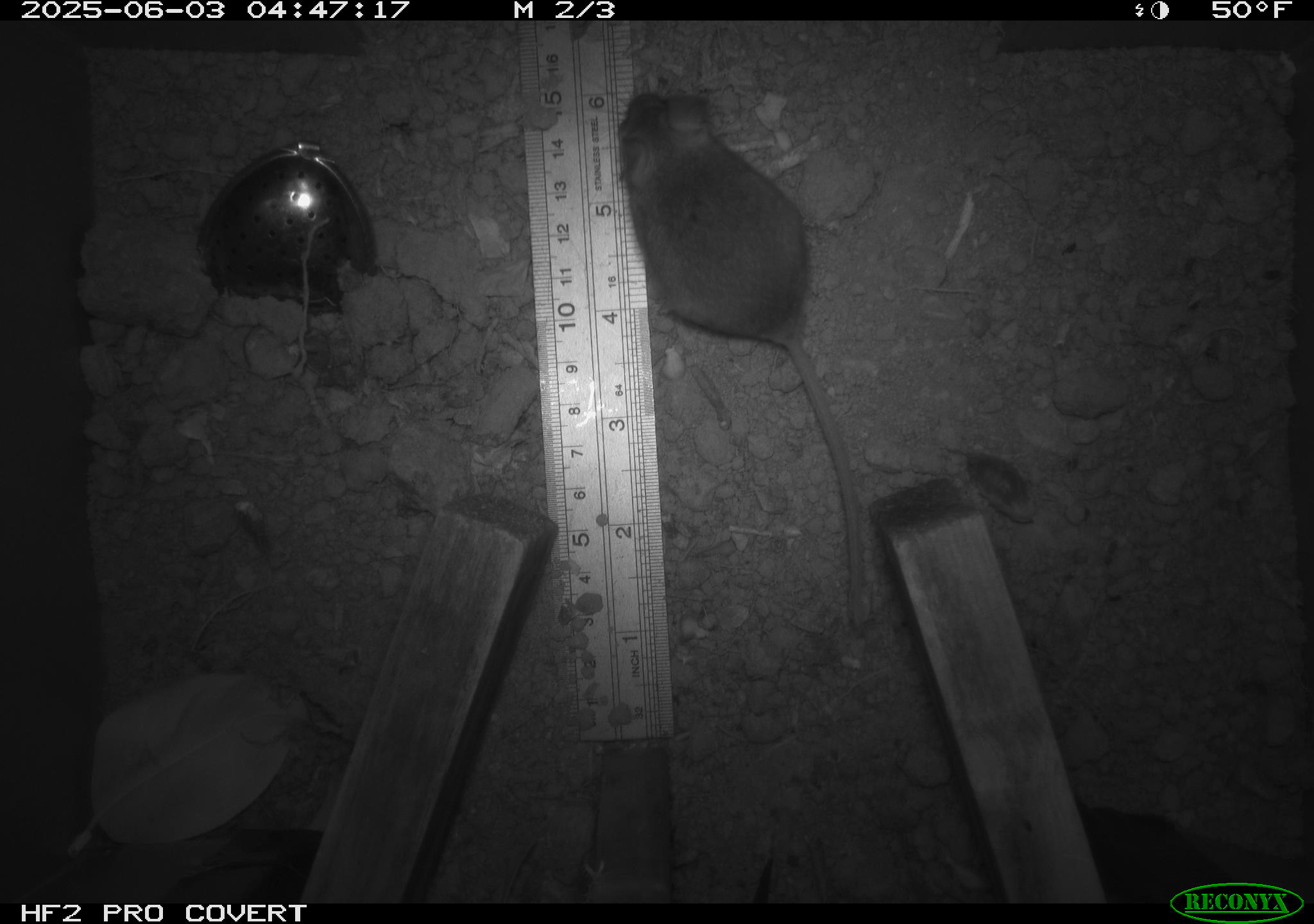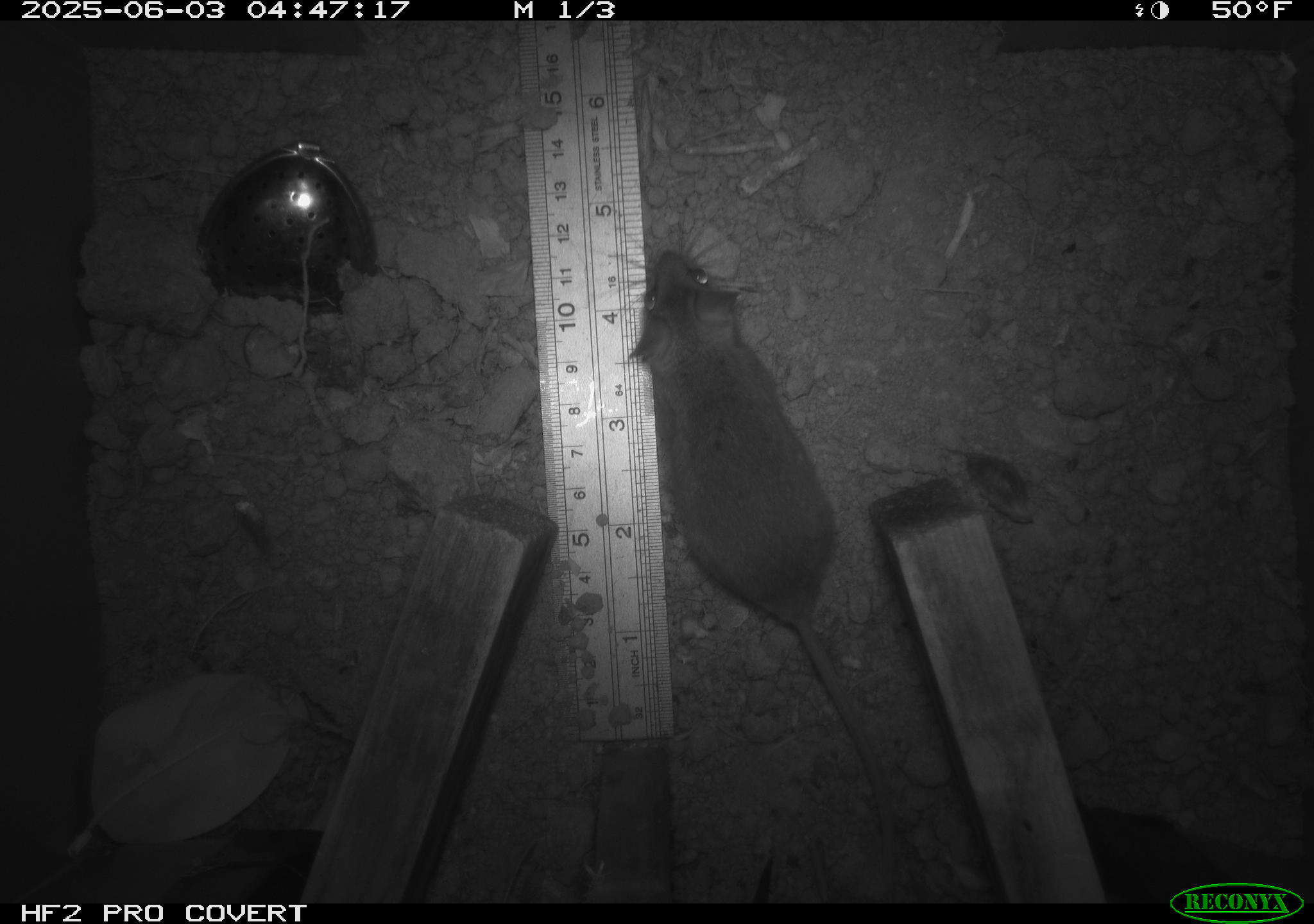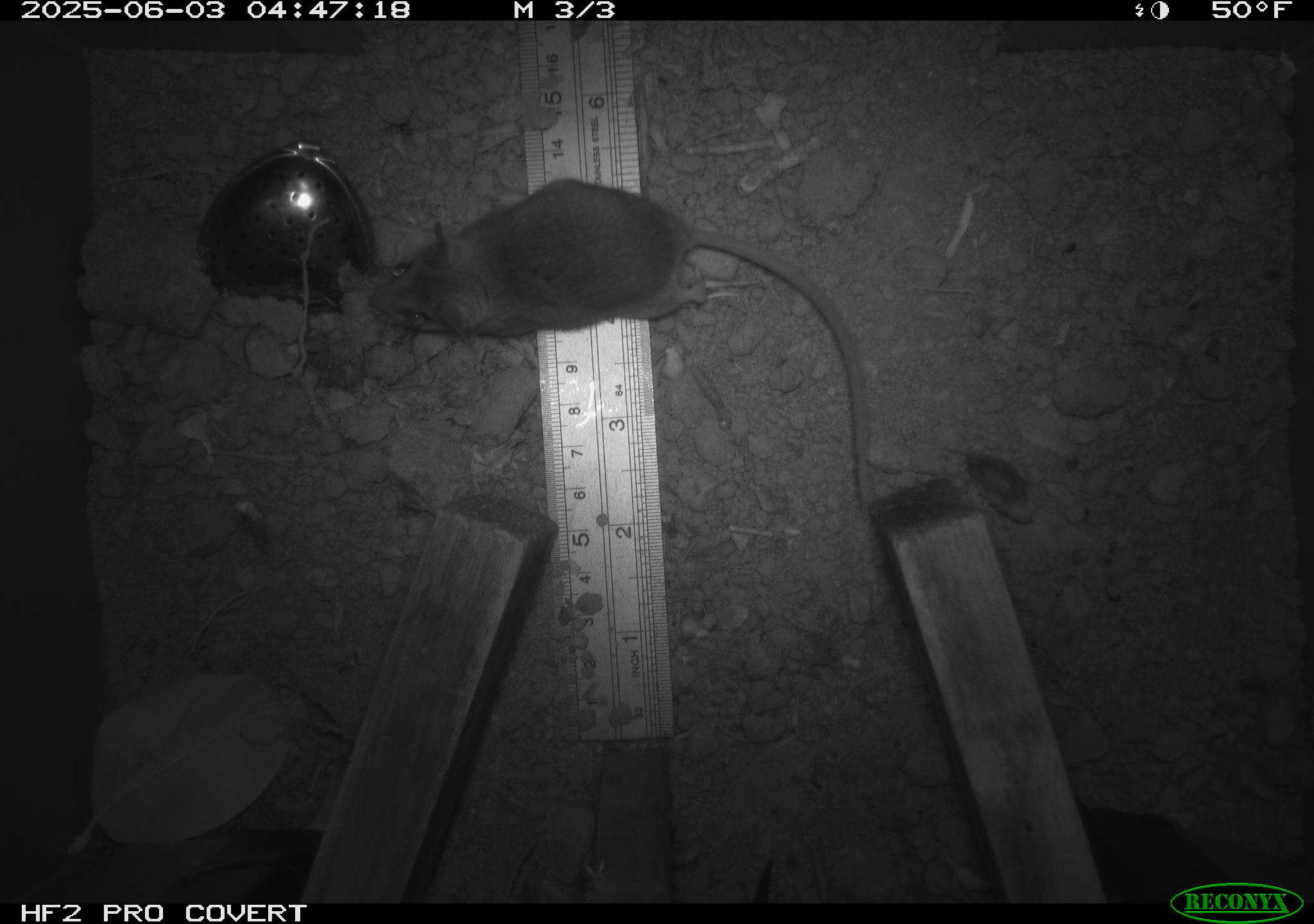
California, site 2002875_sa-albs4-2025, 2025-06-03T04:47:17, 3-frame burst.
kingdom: Animalia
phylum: Chordata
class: Mammalia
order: Rodentia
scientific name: Rodentia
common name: mouse species